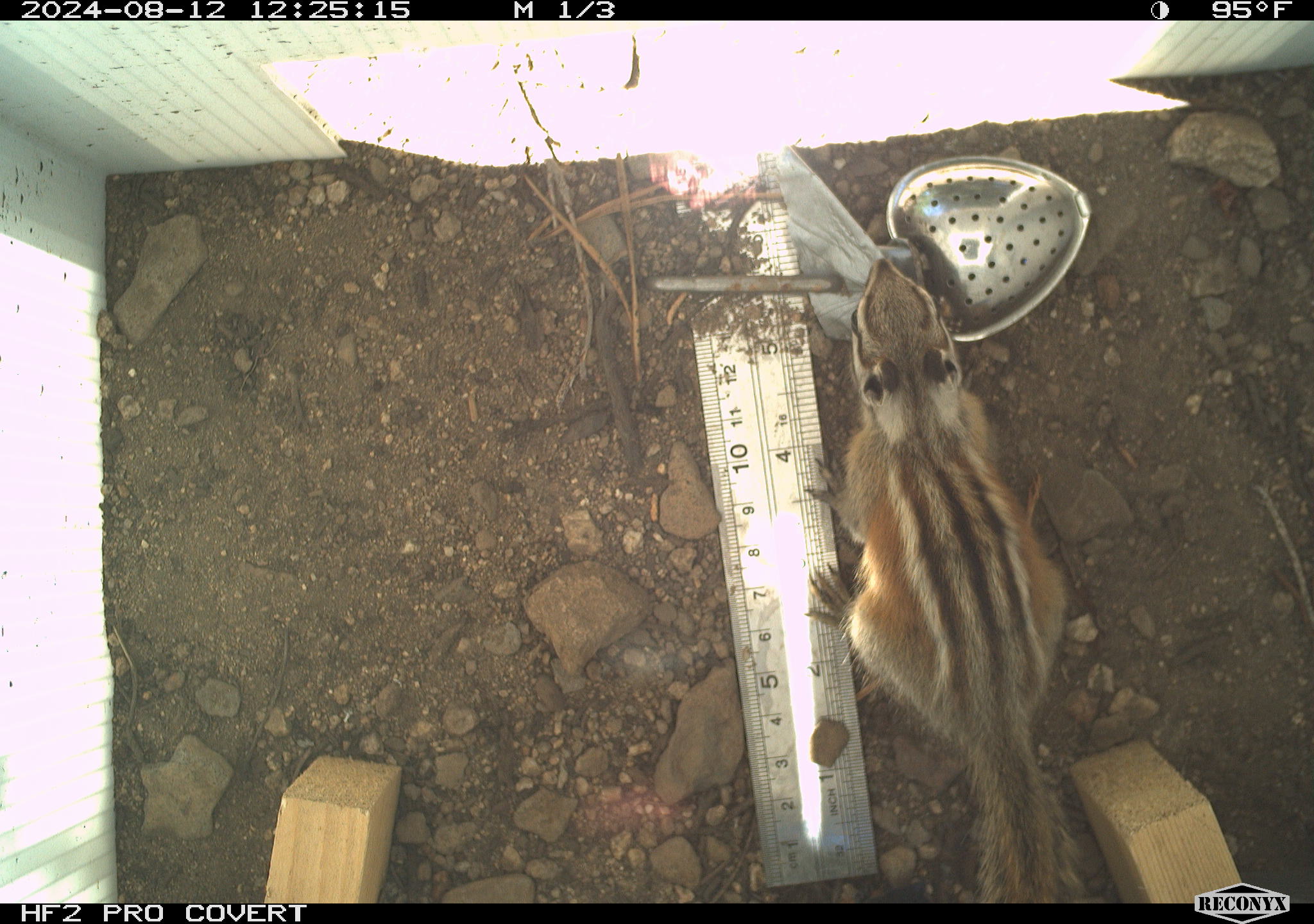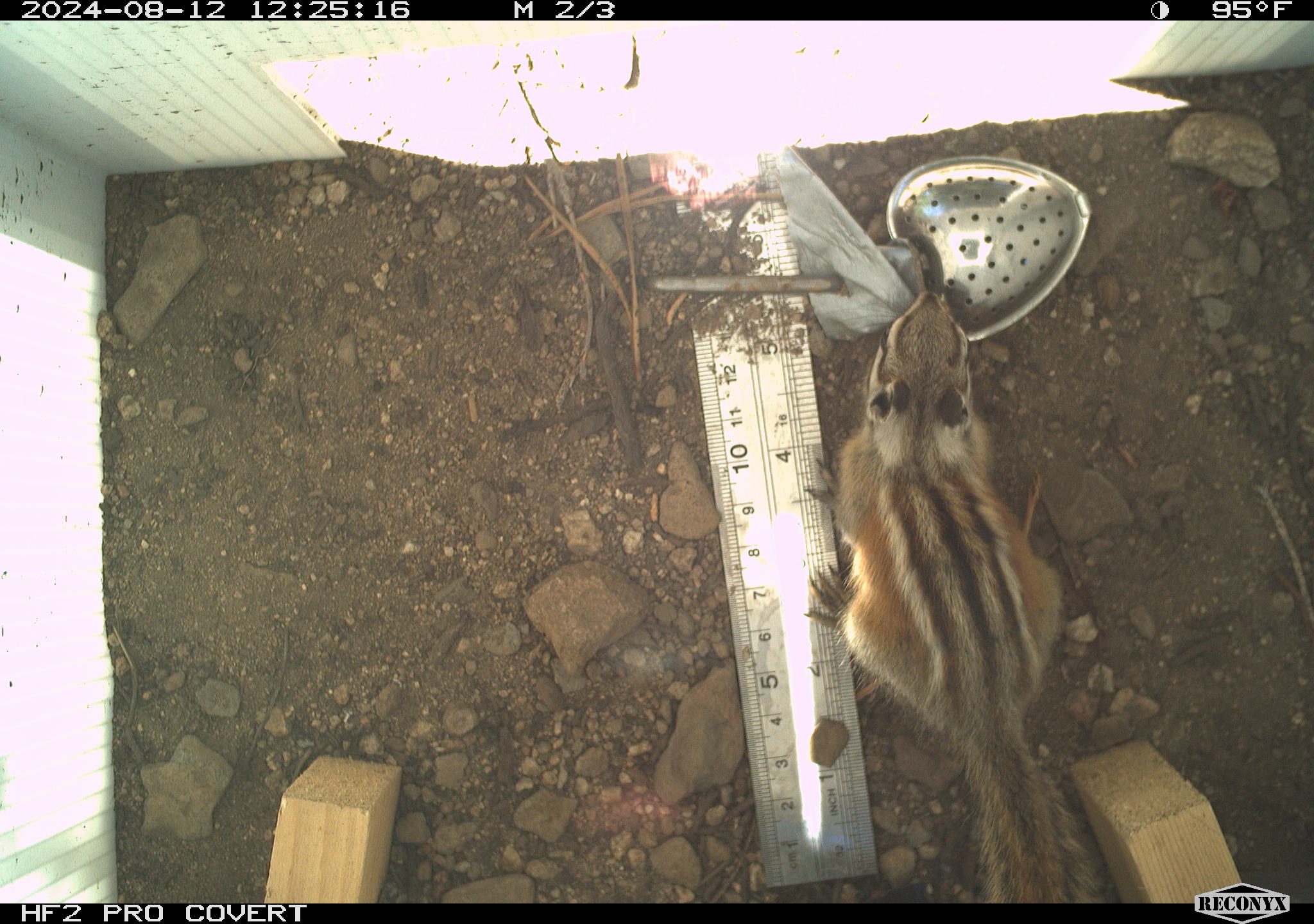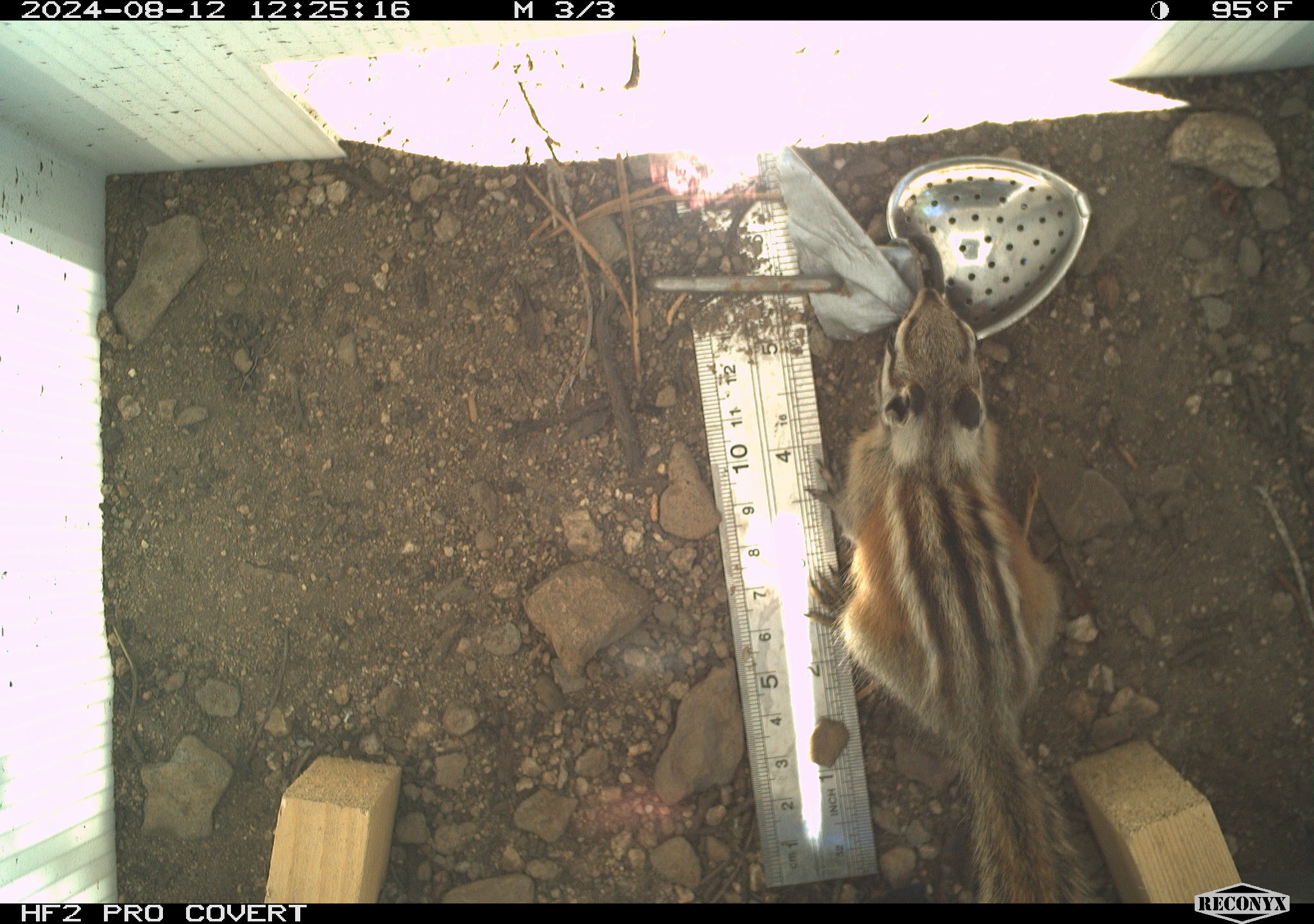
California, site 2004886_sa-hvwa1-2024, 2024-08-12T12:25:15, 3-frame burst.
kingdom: Animalia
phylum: Chordata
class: Mammalia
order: Rodentia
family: Sciuridae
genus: Neotamias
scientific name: Neotamias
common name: western chipmunks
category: neotamias species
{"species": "neotamias species (western chipmunks) (Neotamias)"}